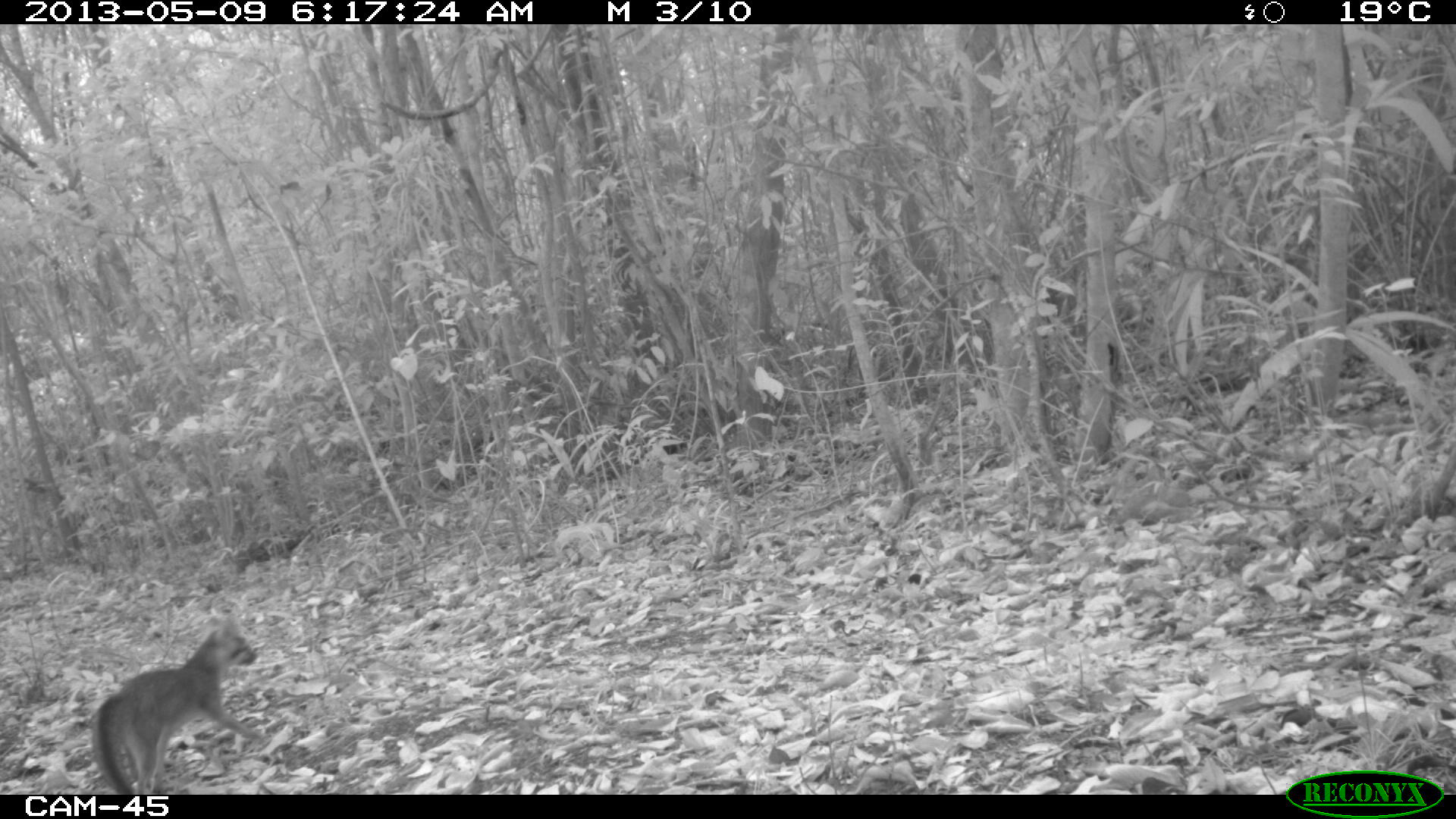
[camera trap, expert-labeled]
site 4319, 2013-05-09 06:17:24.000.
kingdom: Animalia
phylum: Chordata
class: Mammalia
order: Carnivora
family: Canidae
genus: Urocyon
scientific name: Urocyon cinereoargenteus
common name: gray fox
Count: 1.